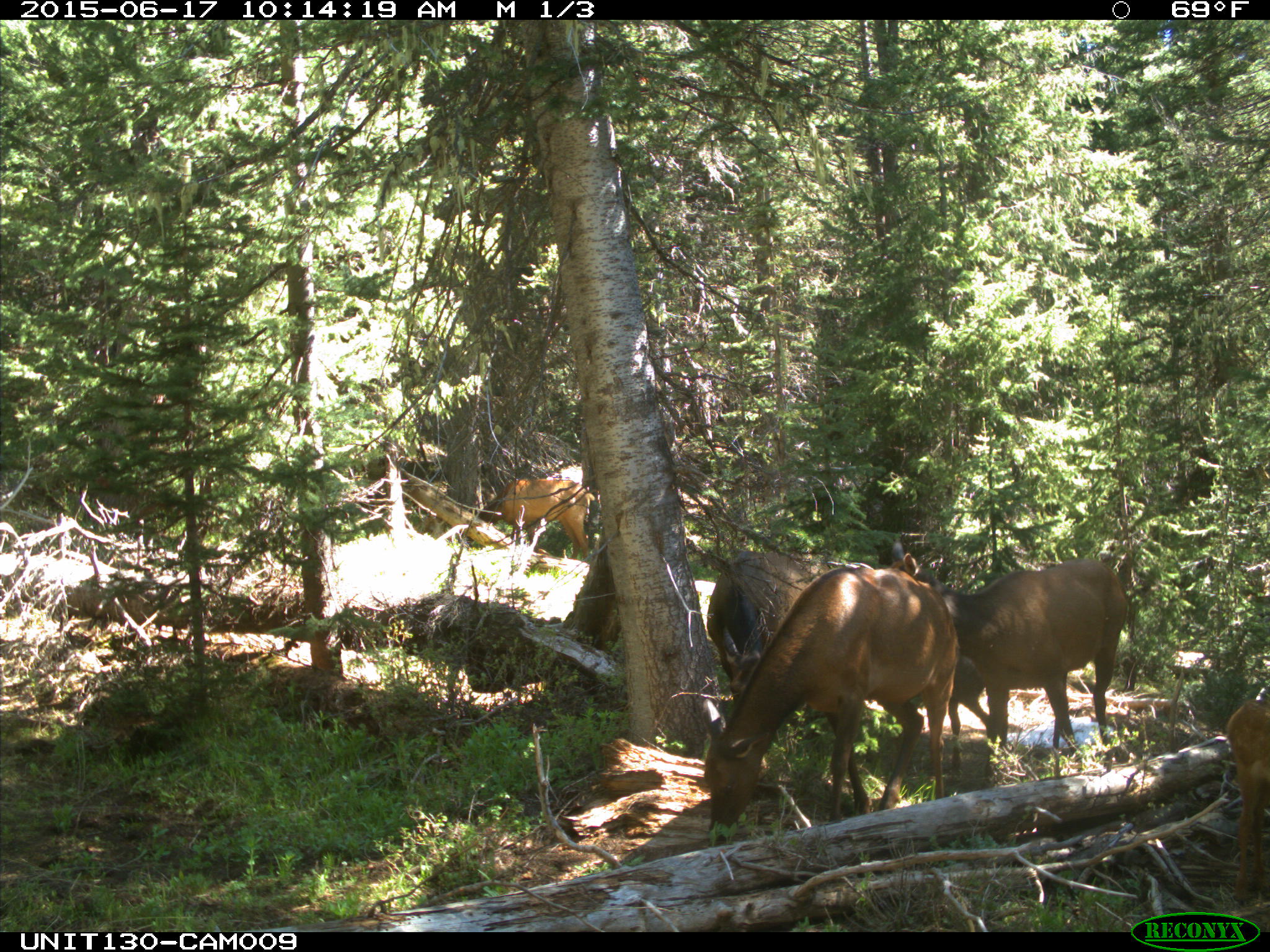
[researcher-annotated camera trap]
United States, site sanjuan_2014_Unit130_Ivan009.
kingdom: Animalia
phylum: Chordata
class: Mammalia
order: Artiodactyla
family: Cervidae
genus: Cervus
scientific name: Cervus elaphus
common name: red deer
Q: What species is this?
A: Cervus elaphus (red deer).